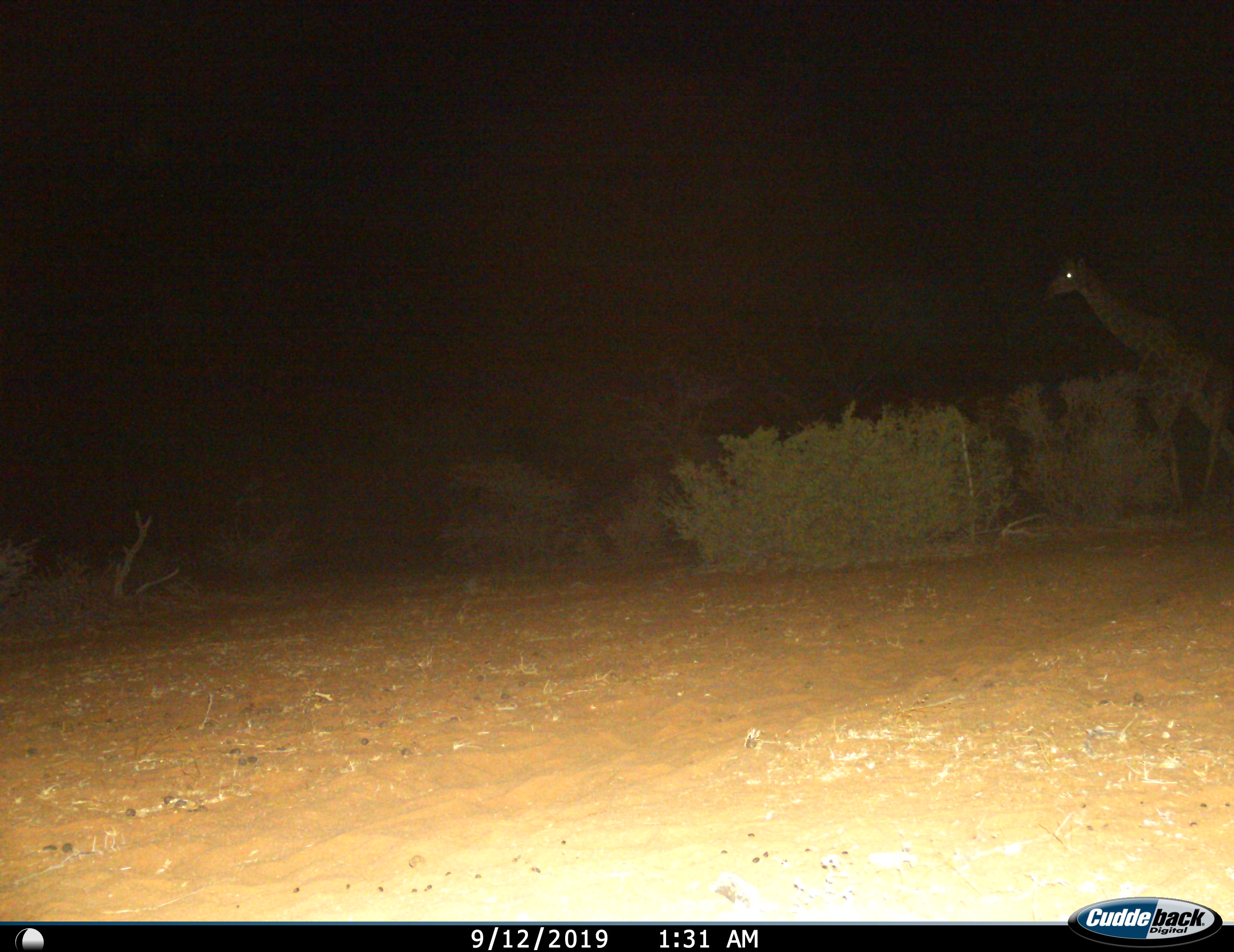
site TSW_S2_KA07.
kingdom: Animalia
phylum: Chordata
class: Mammalia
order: Artiodactyla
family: Giraffidae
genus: Giraffa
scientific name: Giraffa camelopardalis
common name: giraffe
Giraffe (Giraffa camelopardalis), count 1. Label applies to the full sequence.